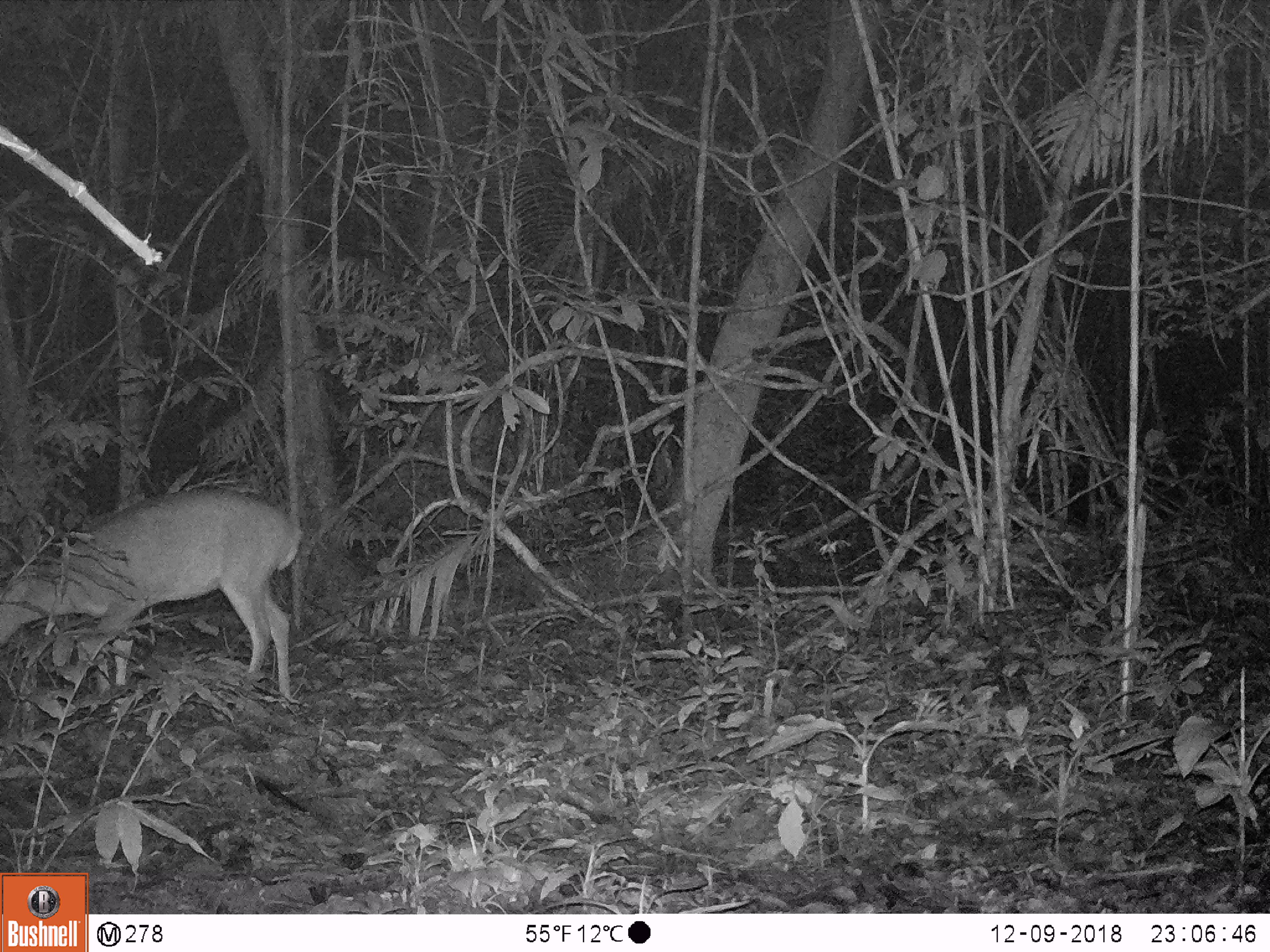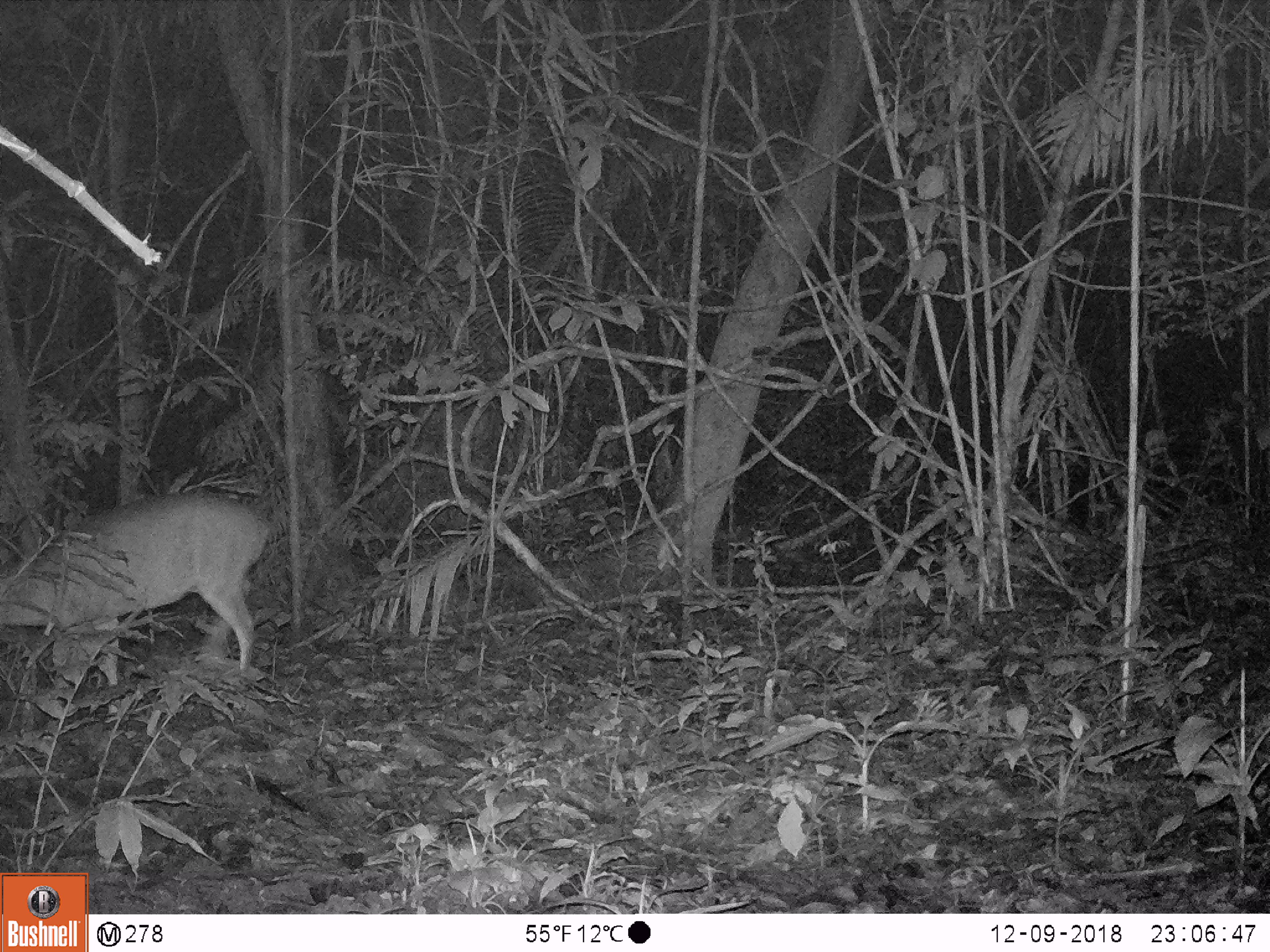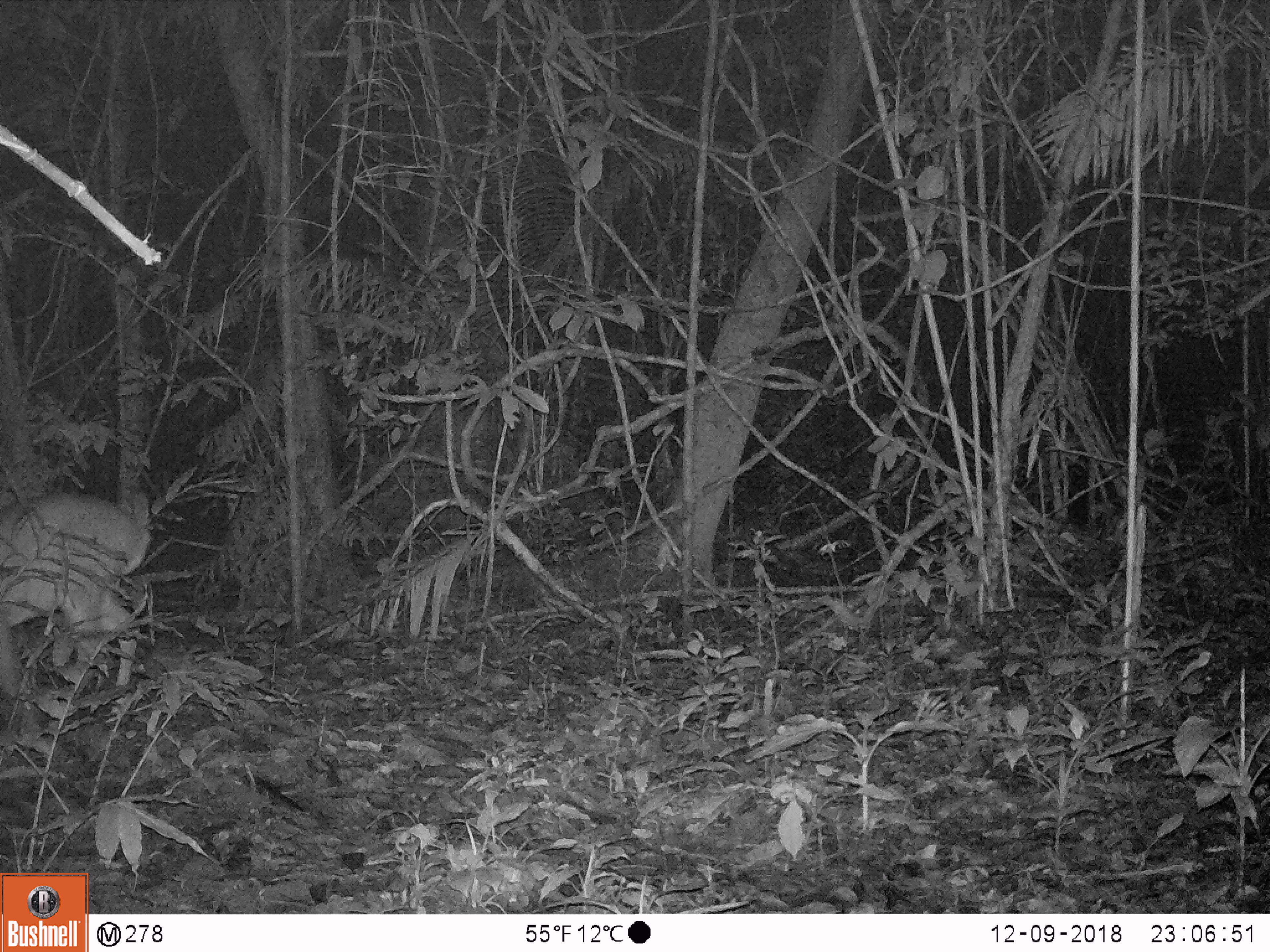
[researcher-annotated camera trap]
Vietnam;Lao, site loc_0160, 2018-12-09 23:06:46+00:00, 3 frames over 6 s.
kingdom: Animalia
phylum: Chordata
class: Mammalia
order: Artiodactyla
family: Cervidae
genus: Muntiacus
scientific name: Muntiacus vuquangensis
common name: large-antlered muntjac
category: large antlered muntjac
Large antlered muntjac (large-antlered muntjac) (Muntiacus vuquangensis). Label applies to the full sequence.